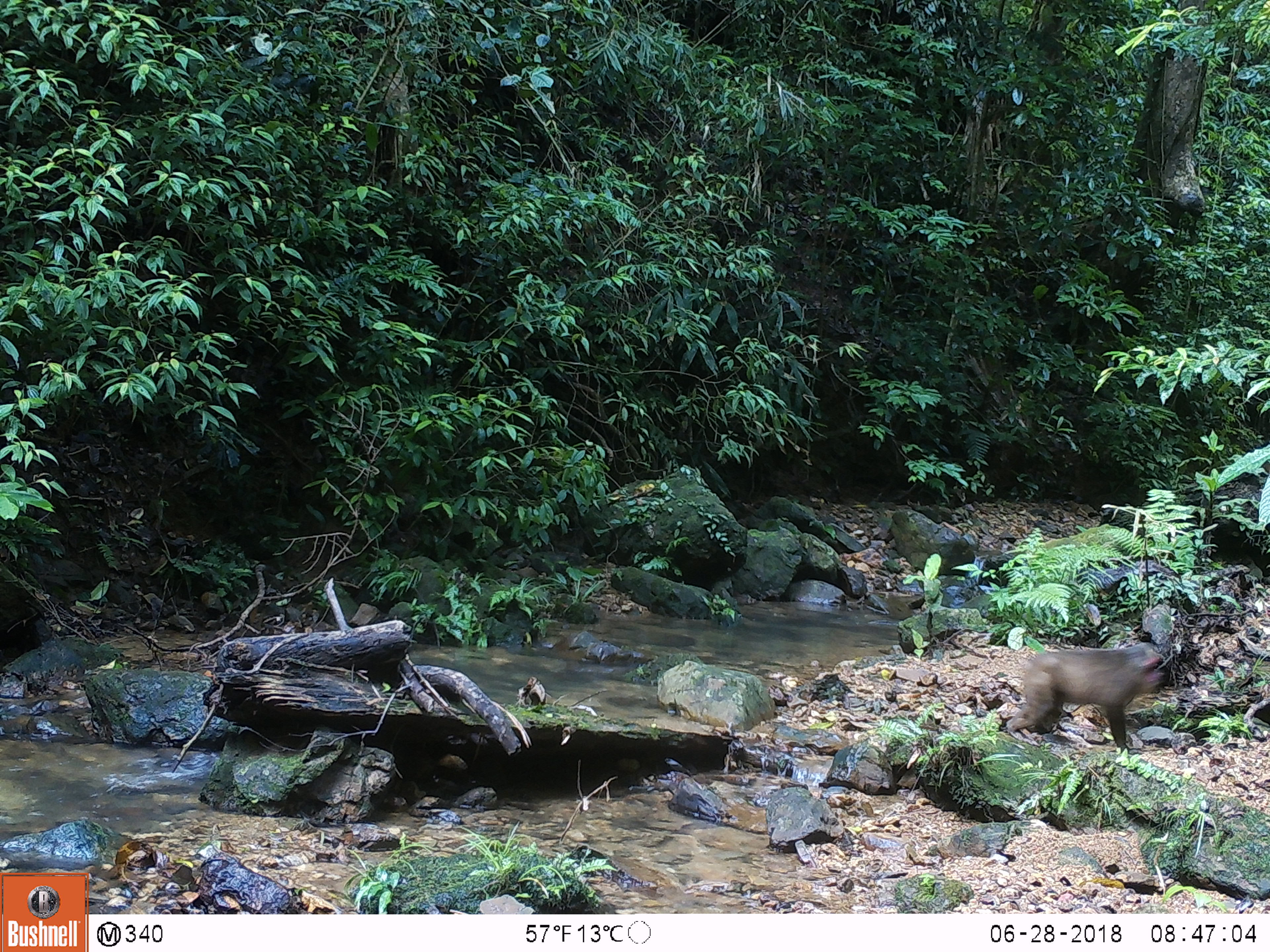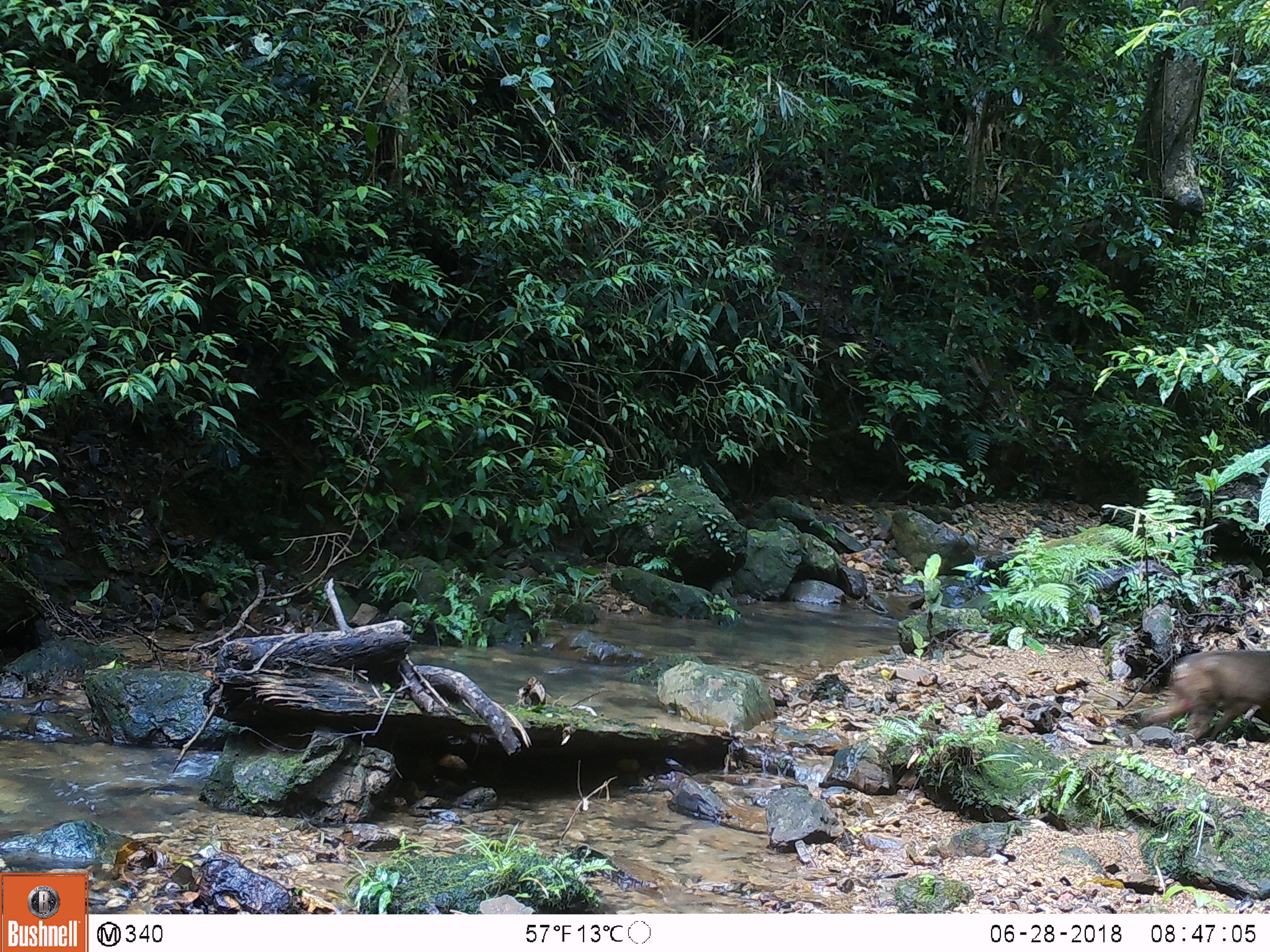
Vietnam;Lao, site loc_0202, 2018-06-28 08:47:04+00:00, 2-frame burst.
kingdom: Animalia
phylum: Chordata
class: Mammalia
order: Primates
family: Cercopithecidae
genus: Macaca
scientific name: Macaca arctoides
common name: stump-tailed macaque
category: stump tailed macaque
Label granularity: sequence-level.